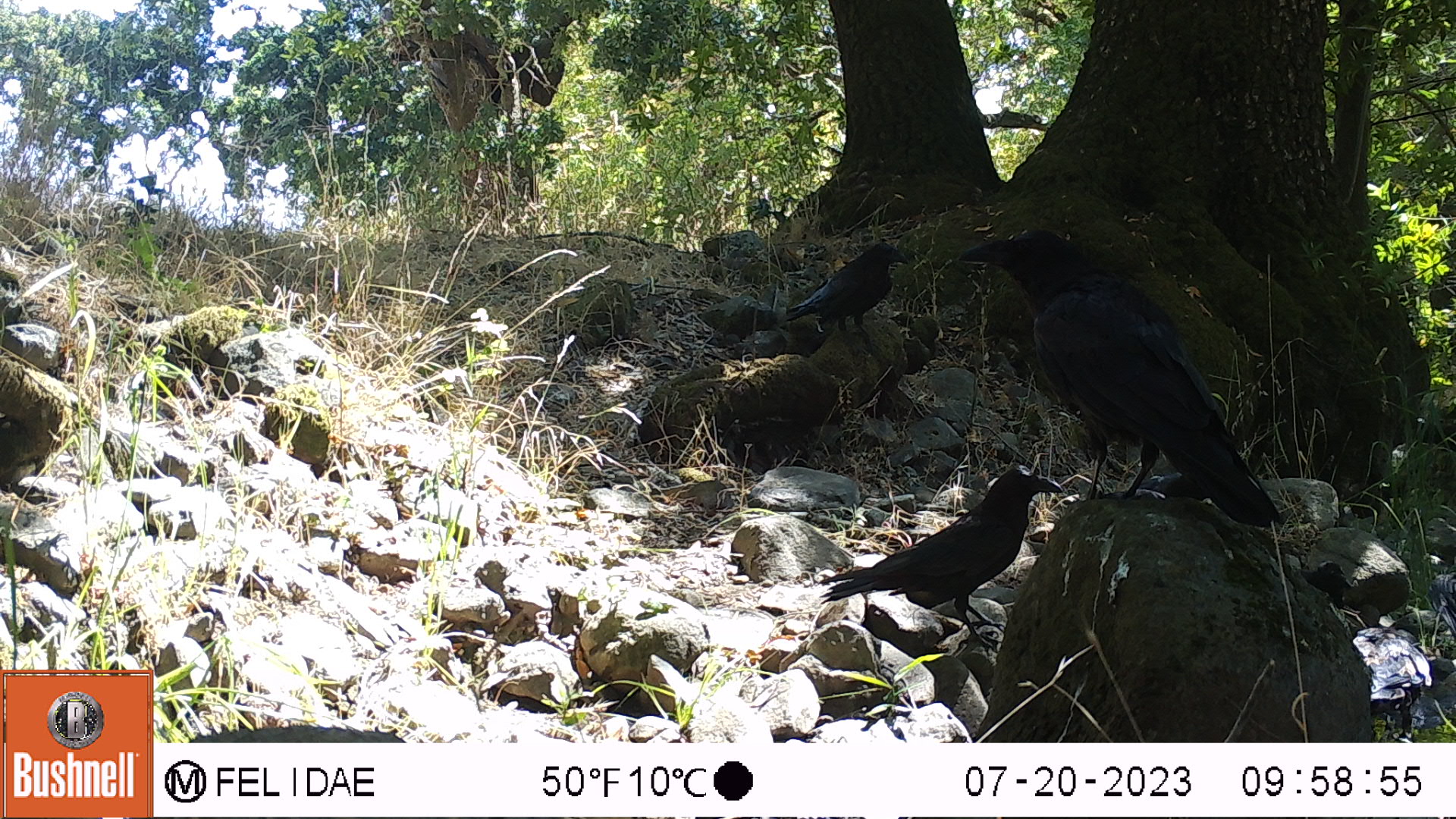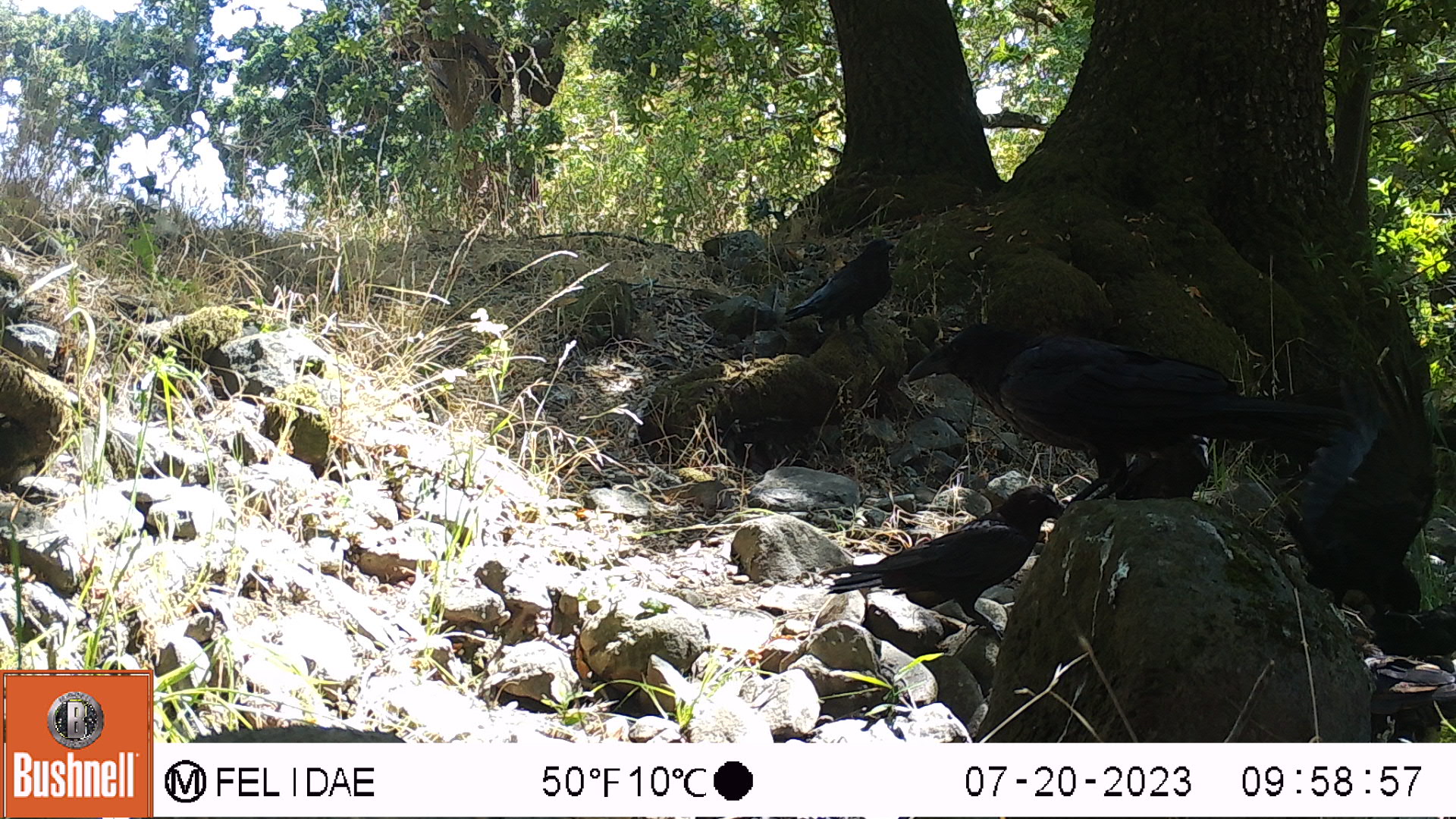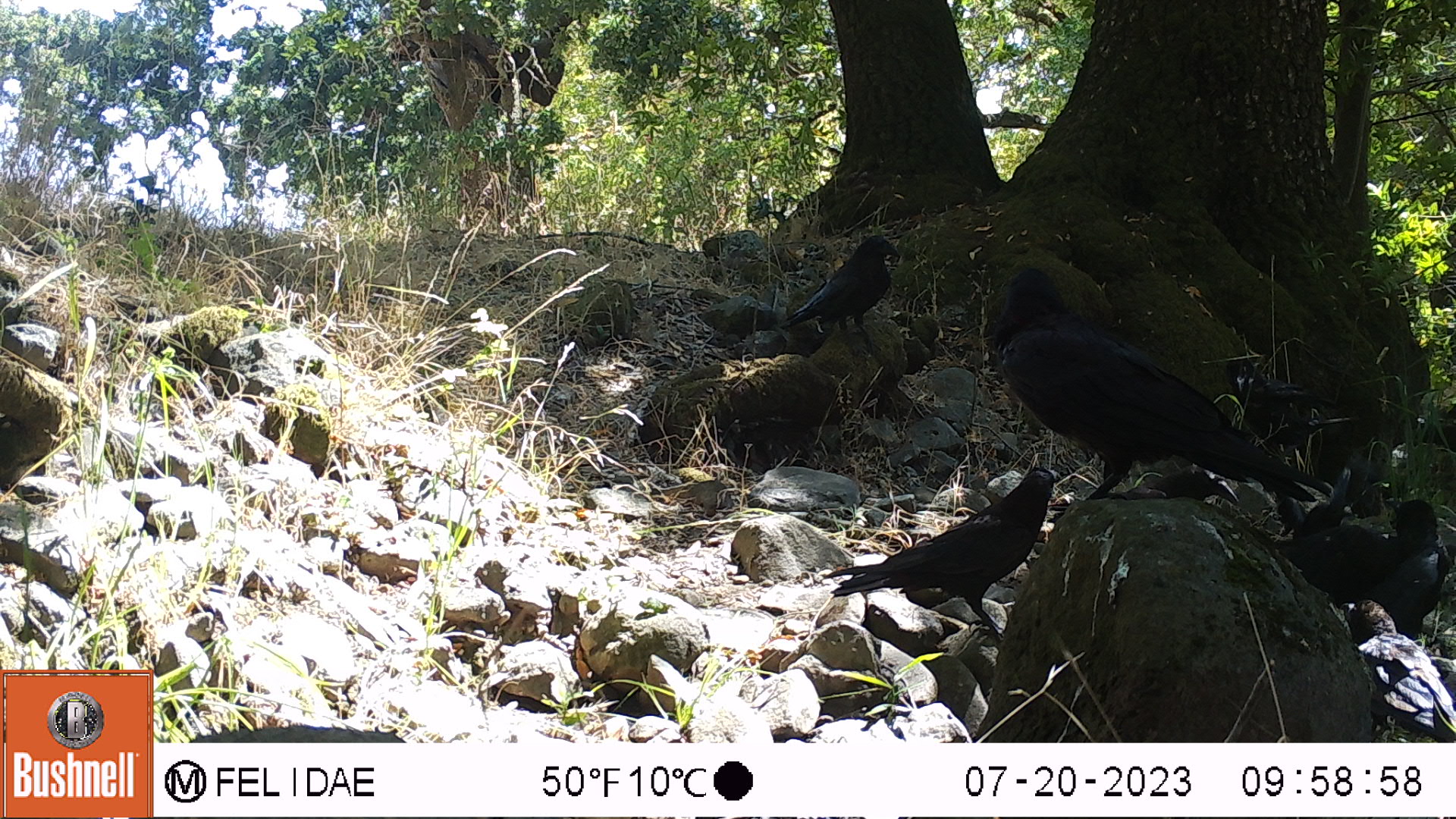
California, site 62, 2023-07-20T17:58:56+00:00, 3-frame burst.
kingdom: Animalia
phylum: Chordata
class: Aves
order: Passeriformes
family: Corvidae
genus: Corvus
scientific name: Corvus brachyrhynchos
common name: american crow